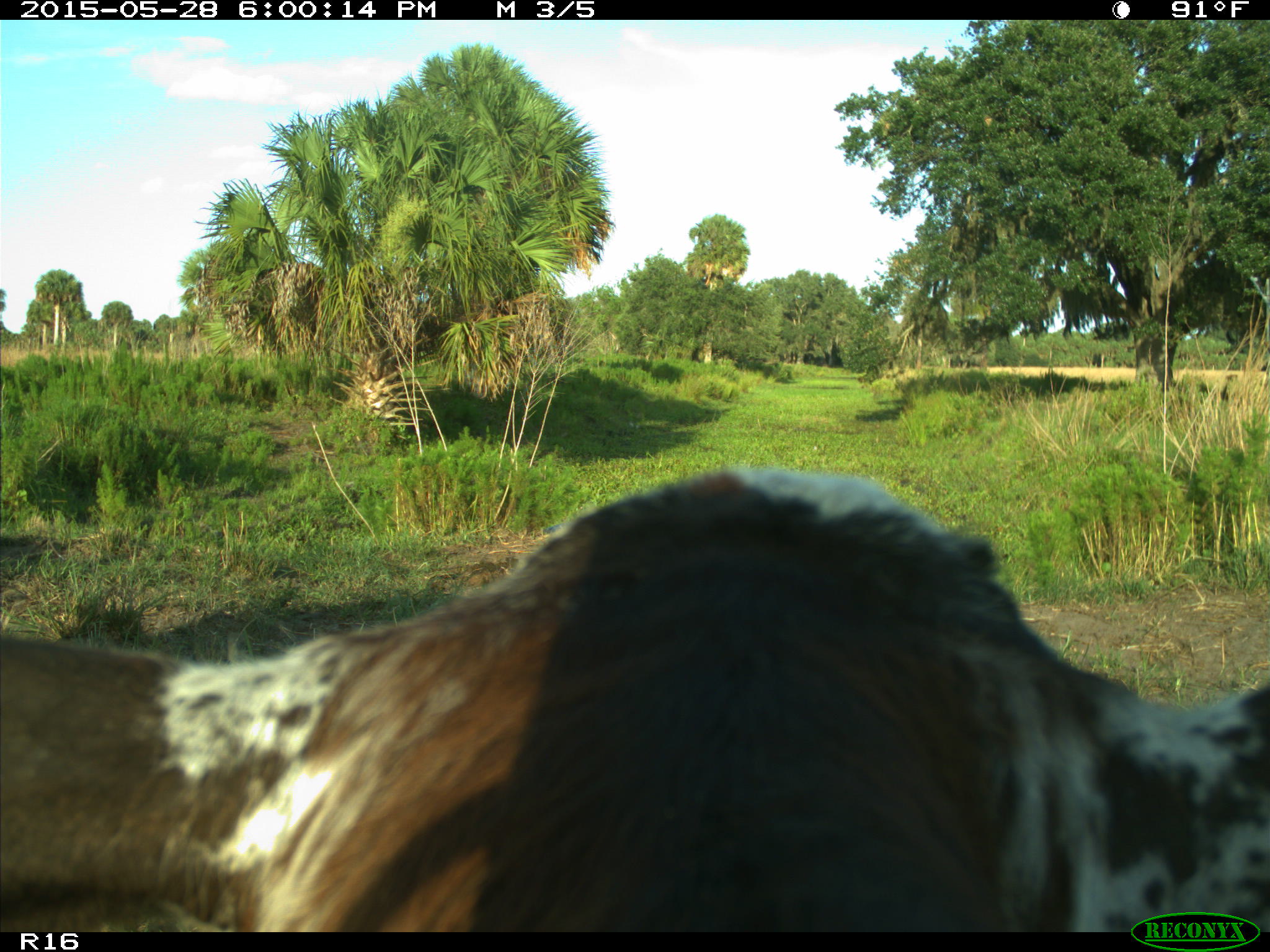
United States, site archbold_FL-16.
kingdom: Animalia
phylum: Chordata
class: Mammalia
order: Artiodactyla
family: Bovidae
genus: Bos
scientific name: Bos taurus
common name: domestic cow